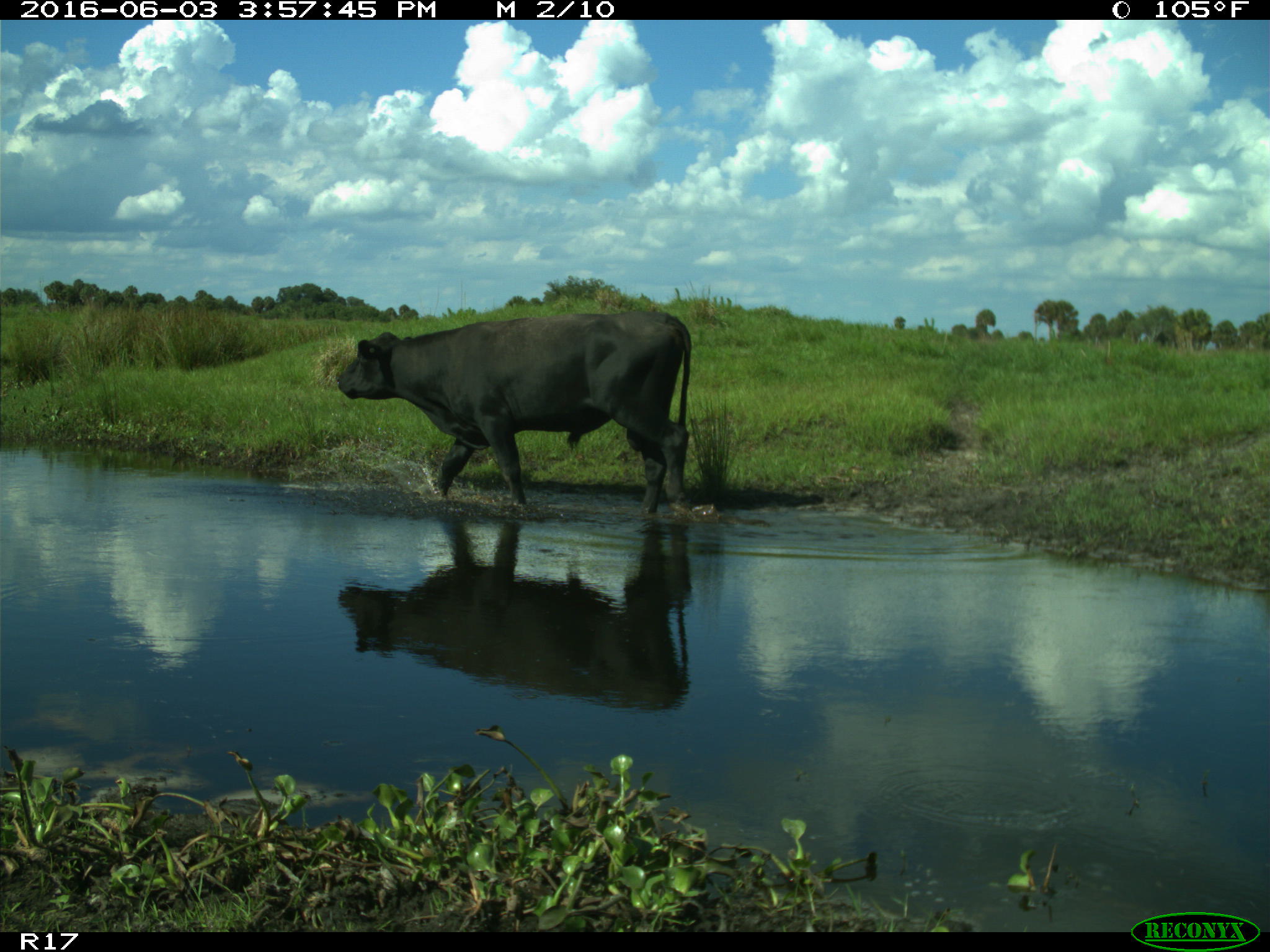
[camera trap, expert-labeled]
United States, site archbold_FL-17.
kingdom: Animalia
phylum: Chordata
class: Mammalia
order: Artiodactyla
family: Bovidae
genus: Bos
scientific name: Bos taurus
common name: domestic cow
Bos taurus (domestic cow).